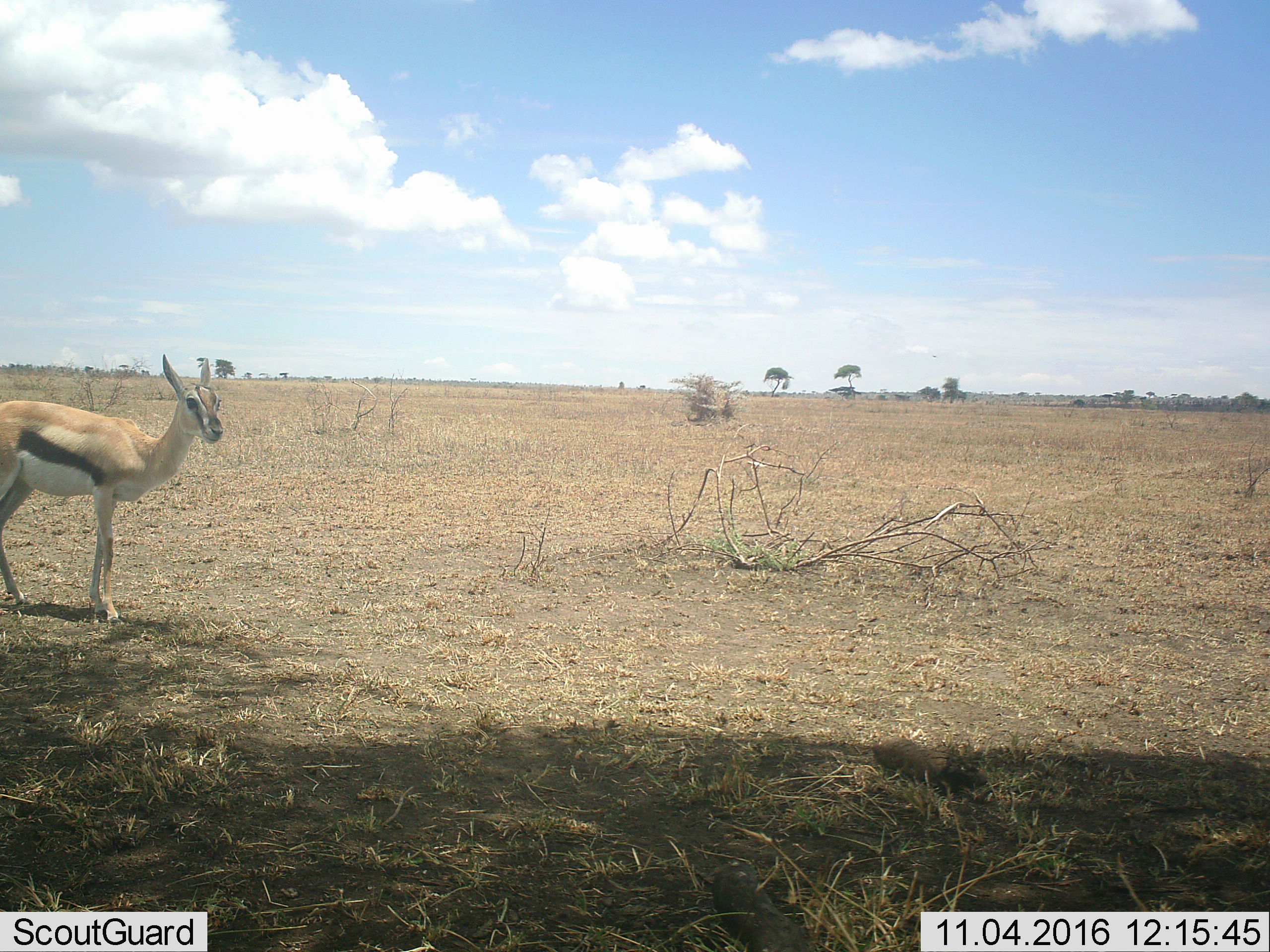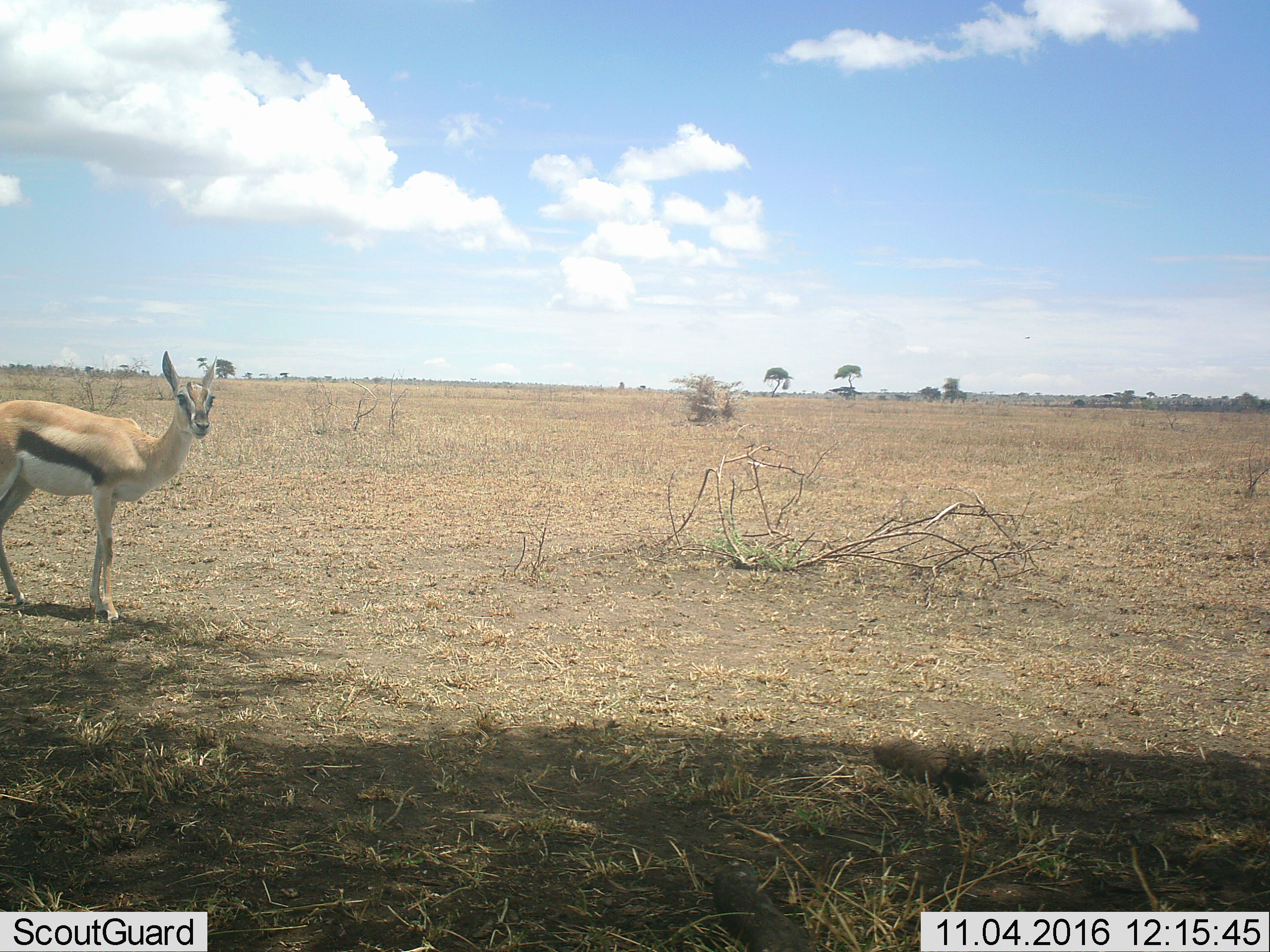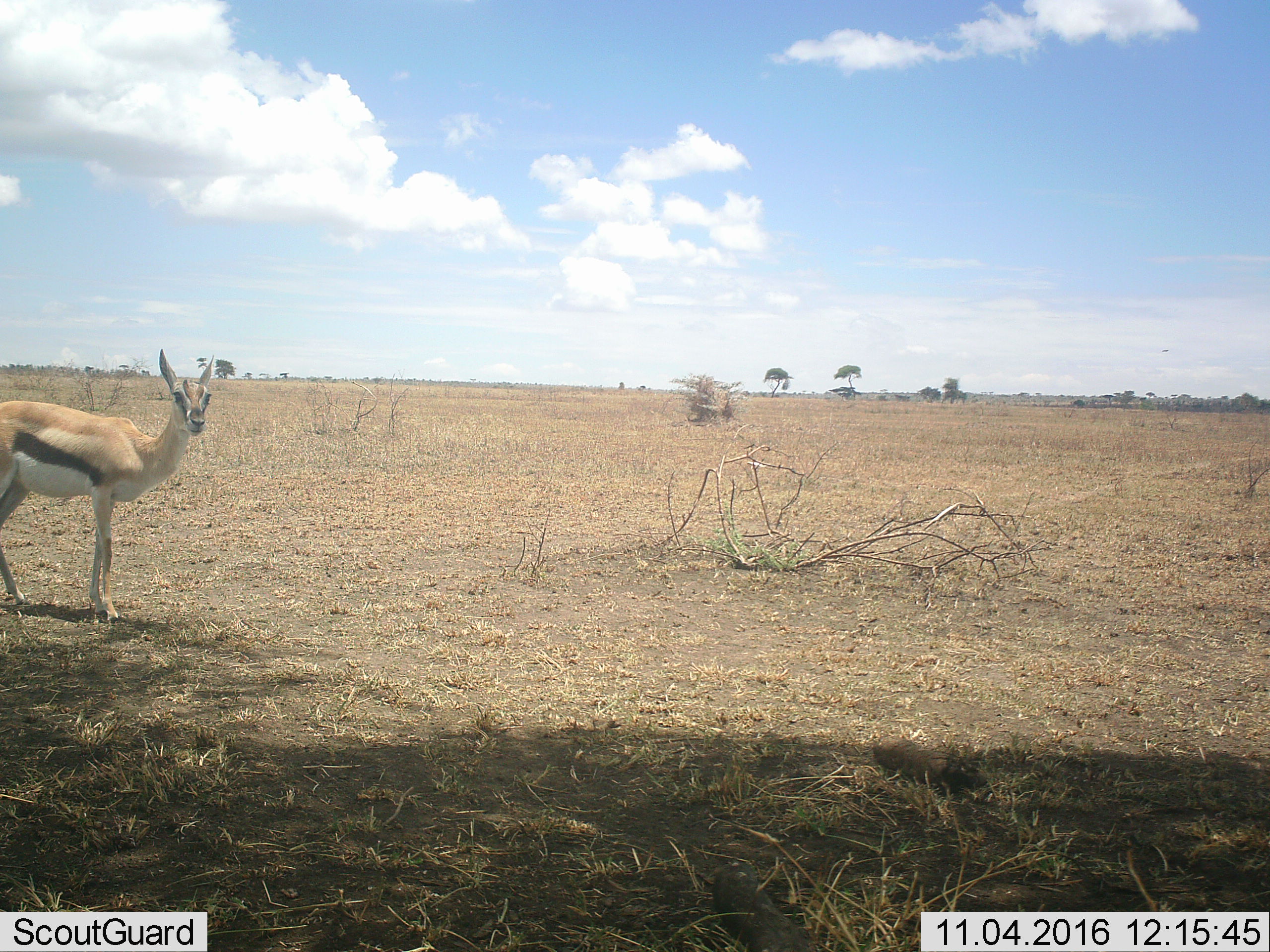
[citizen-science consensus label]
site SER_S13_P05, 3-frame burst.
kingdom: Animalia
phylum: Chordata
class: Mammalia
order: Artiodactyla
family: Bovidae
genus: Eudorcas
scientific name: Eudorcas thomsonii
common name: thomson's gazelle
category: gazellethomsons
Gazellethomsons (thomson's gazelle) (Eudorcas thomsonii), count 1. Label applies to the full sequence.